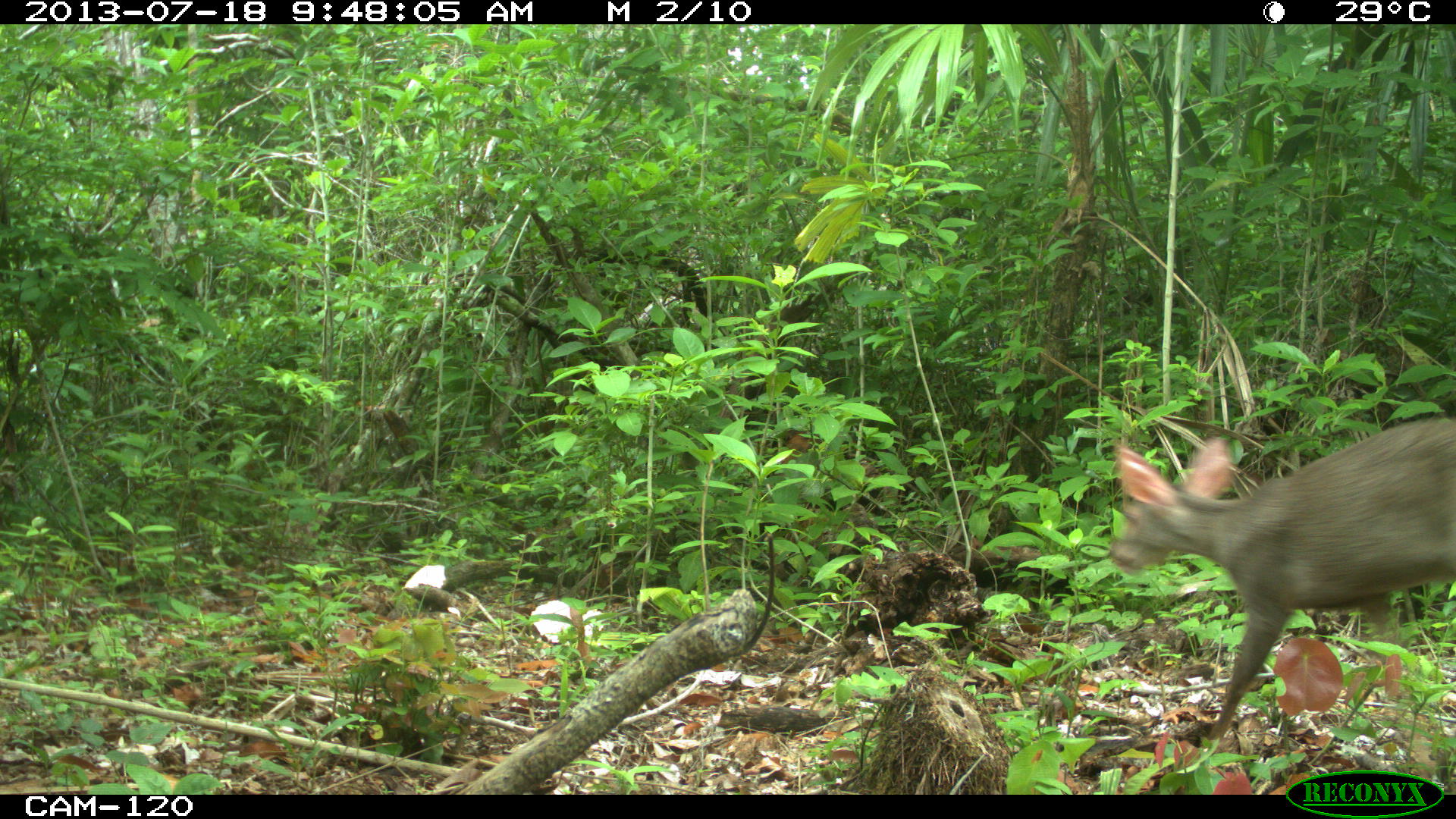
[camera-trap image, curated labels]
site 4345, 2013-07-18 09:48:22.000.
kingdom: Animalia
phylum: Chordata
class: Mammalia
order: Artiodactyla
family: Cervidae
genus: Odocoileus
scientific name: Odocoileus virginianus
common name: white-tailed deer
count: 1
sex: female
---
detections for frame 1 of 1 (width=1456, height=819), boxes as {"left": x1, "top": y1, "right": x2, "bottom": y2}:
odocoileus virginianus: {"left": 1110, "top": 414, "right": 1456, "bottom": 749}